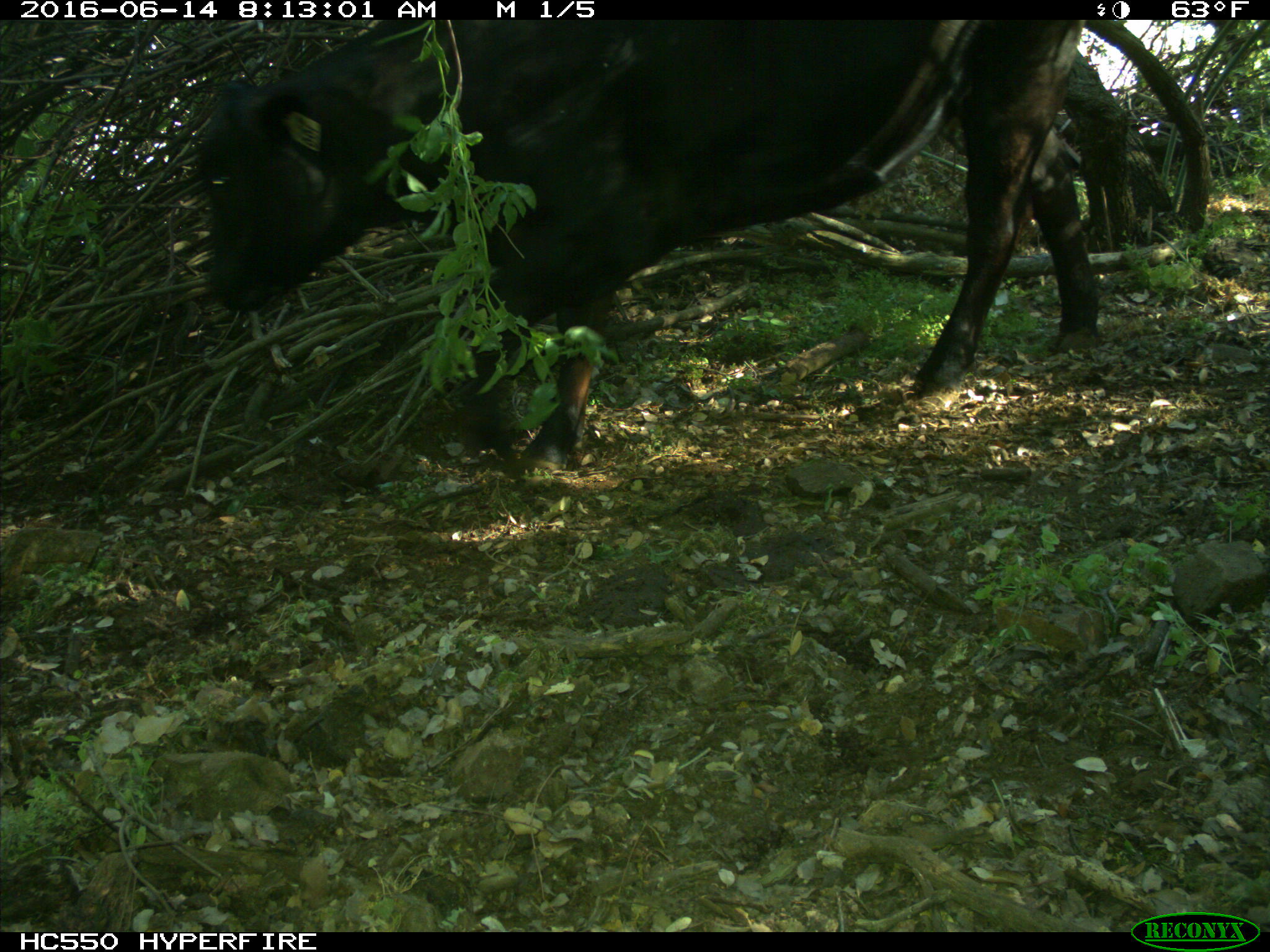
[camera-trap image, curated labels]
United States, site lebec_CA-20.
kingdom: Animalia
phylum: Chordata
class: Mammalia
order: Artiodactyla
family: Bovidae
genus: Bos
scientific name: Bos taurus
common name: domestic cow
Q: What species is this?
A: Bos taurus (domestic cow).